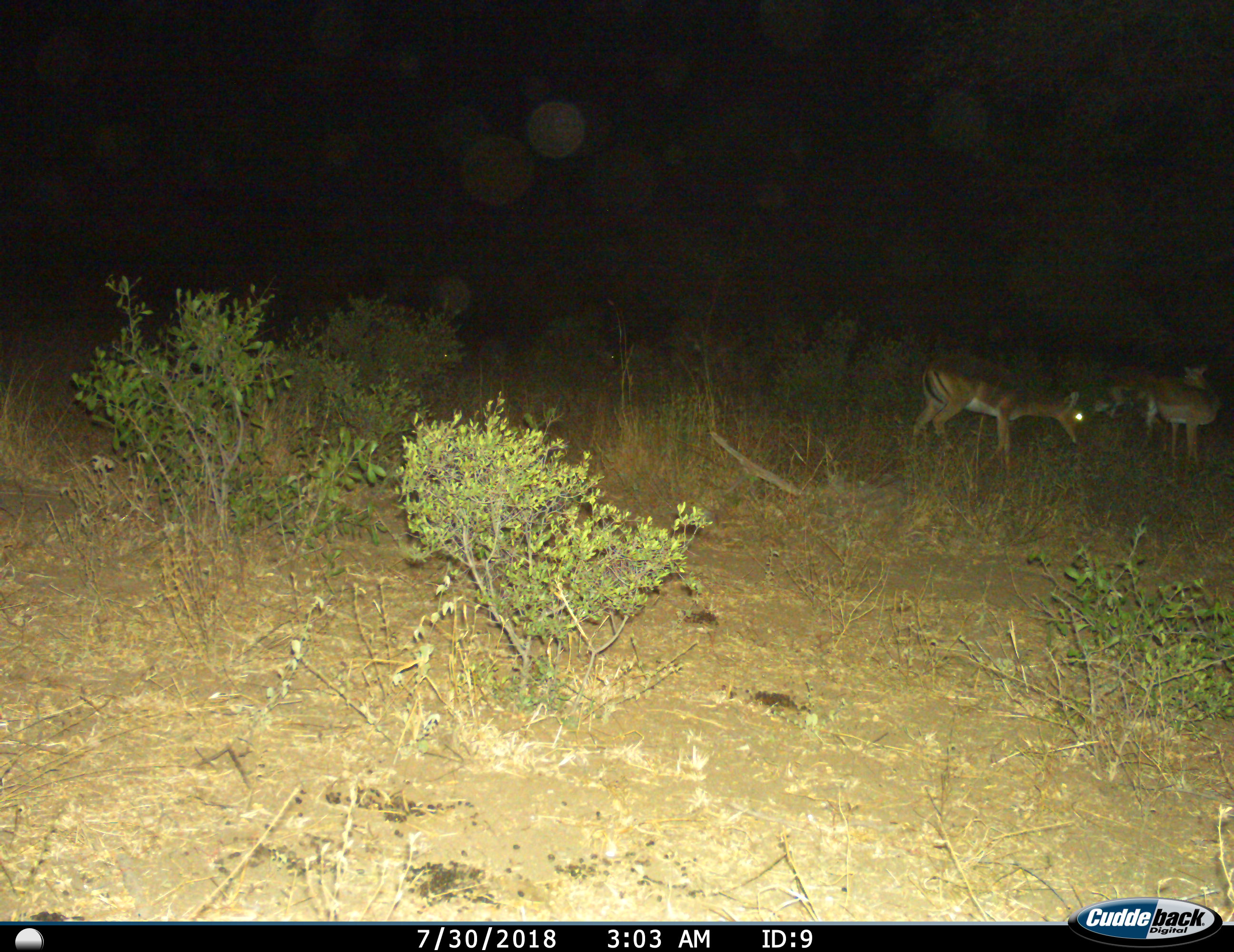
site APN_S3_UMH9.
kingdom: Animalia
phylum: Chordata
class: Mammalia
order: Artiodactyla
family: Bovidae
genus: Aepyceros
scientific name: Aepyceros melampus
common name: impala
Impala (Aepyceros melampus), count 3. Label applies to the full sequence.